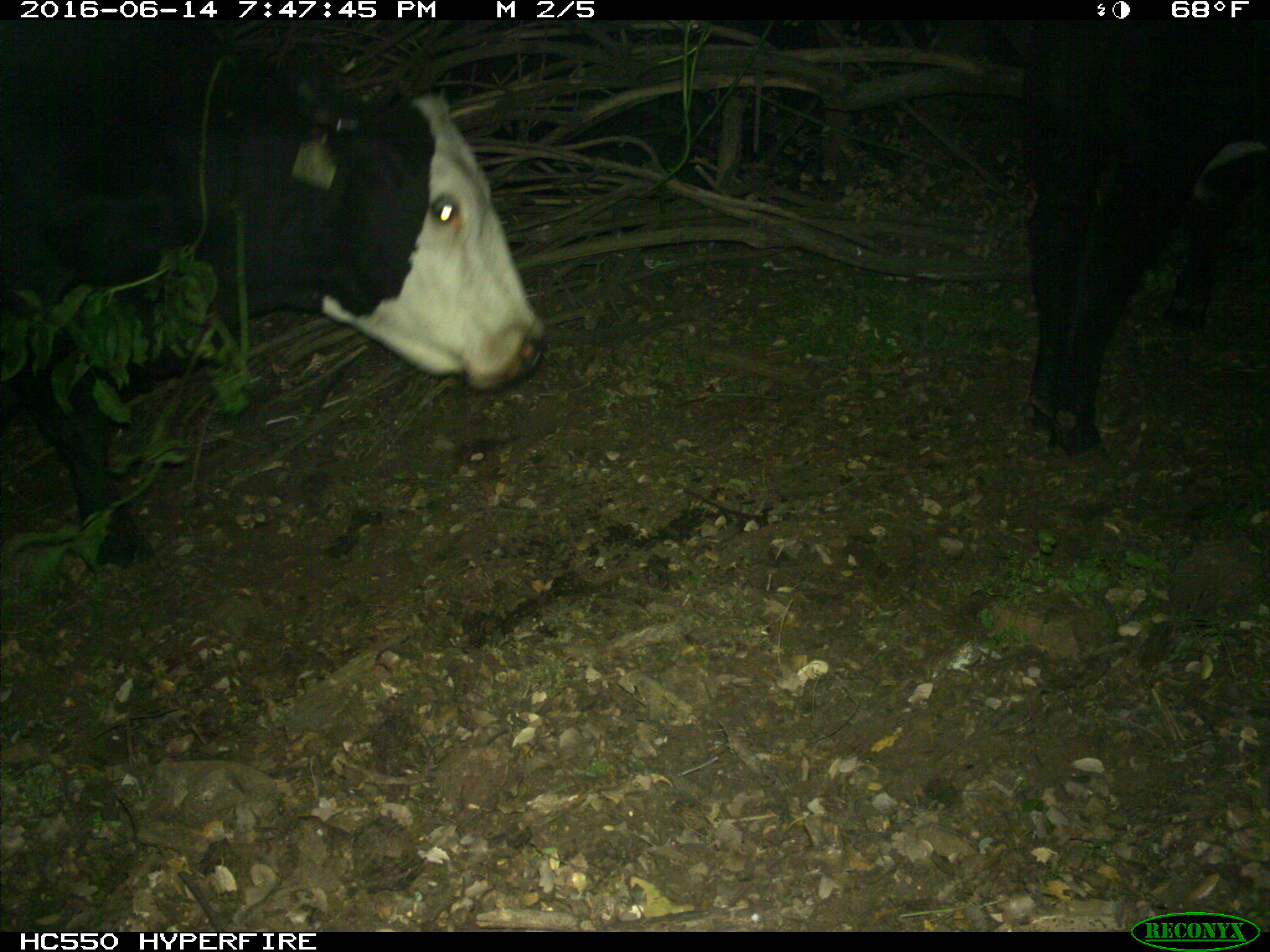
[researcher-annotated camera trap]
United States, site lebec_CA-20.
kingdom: Animalia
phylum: Chordata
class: Mammalia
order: Artiodactyla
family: Bovidae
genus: Bos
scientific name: Bos taurus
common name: domestic cow